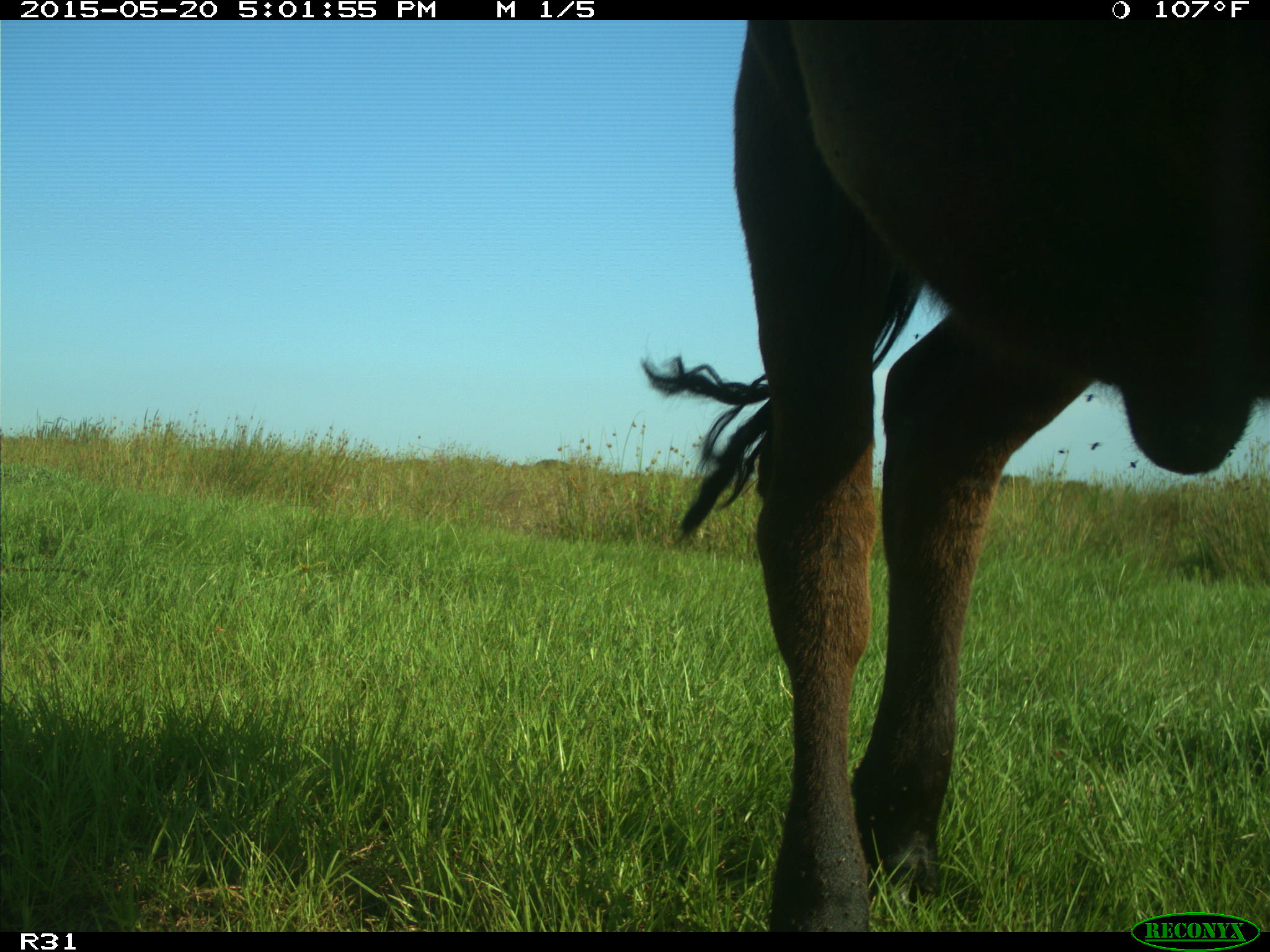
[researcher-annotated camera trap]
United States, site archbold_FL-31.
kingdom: Animalia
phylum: Chordata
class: Mammalia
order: Artiodactyla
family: Bovidae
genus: Bos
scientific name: Bos taurus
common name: domestic cow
Bos taurus (domestic cow).